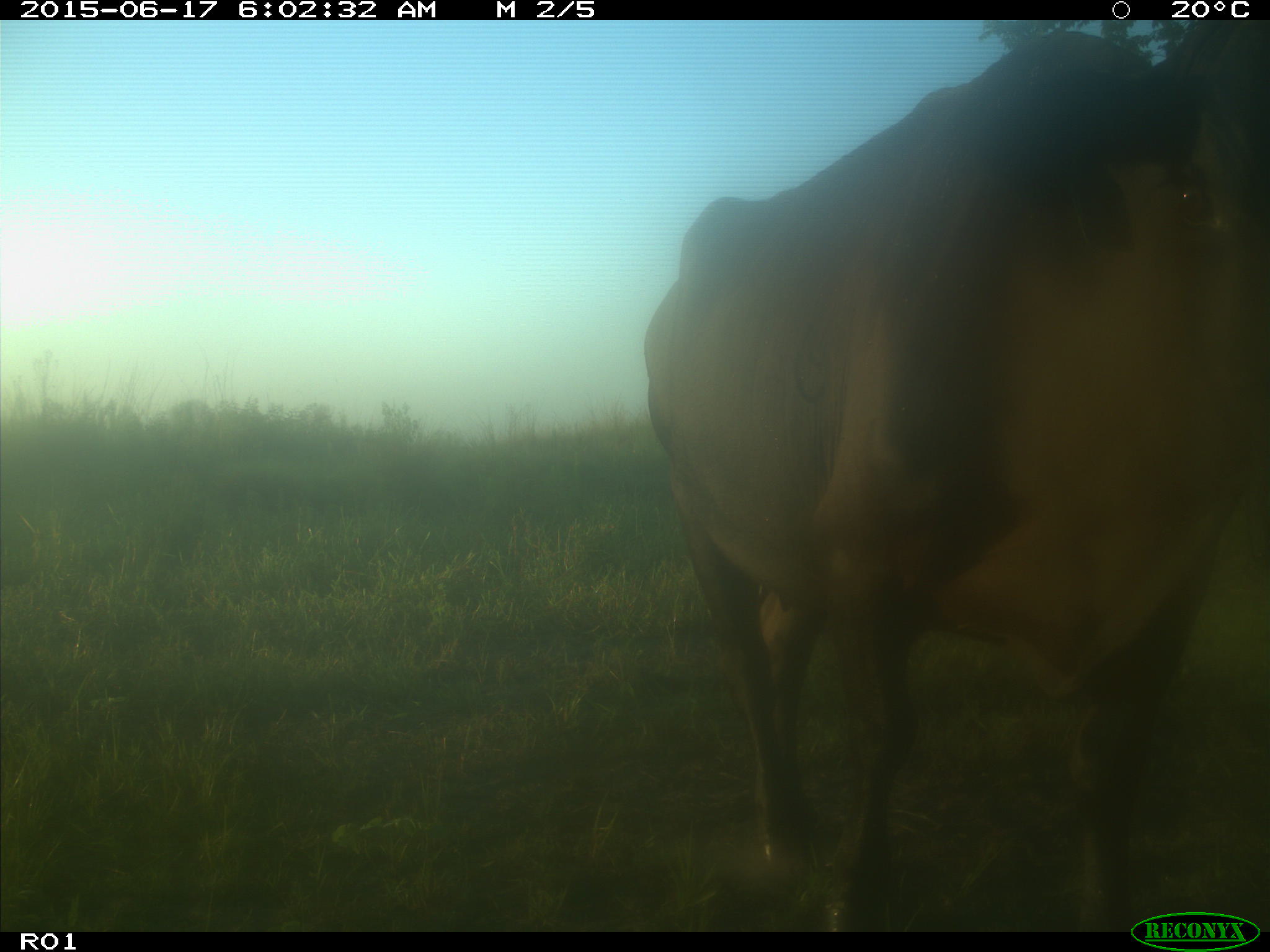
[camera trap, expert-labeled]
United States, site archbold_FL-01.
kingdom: Animalia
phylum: Chordata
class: Mammalia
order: Artiodactyla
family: Bovidae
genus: Bos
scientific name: Bos taurus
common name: domestic cow